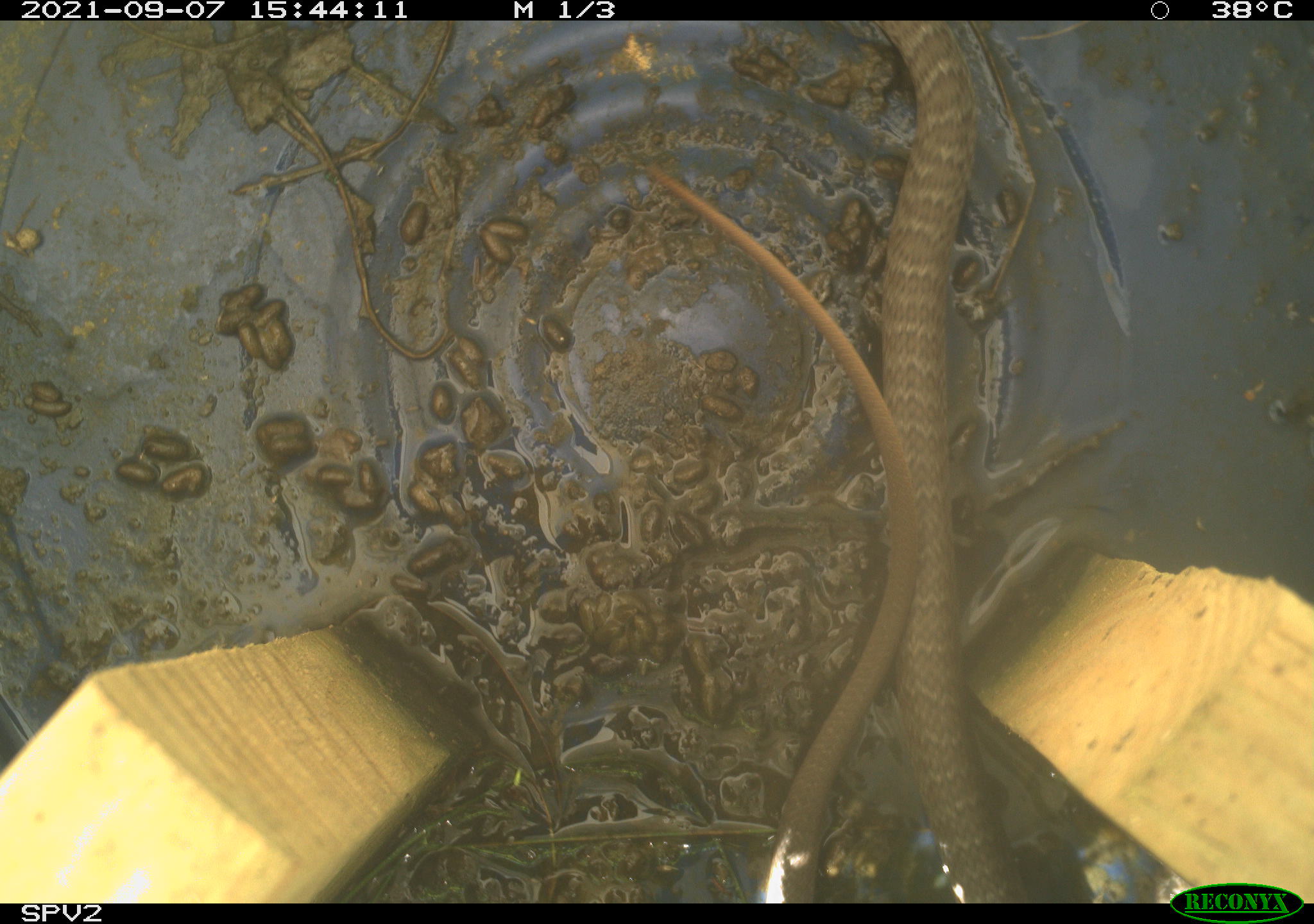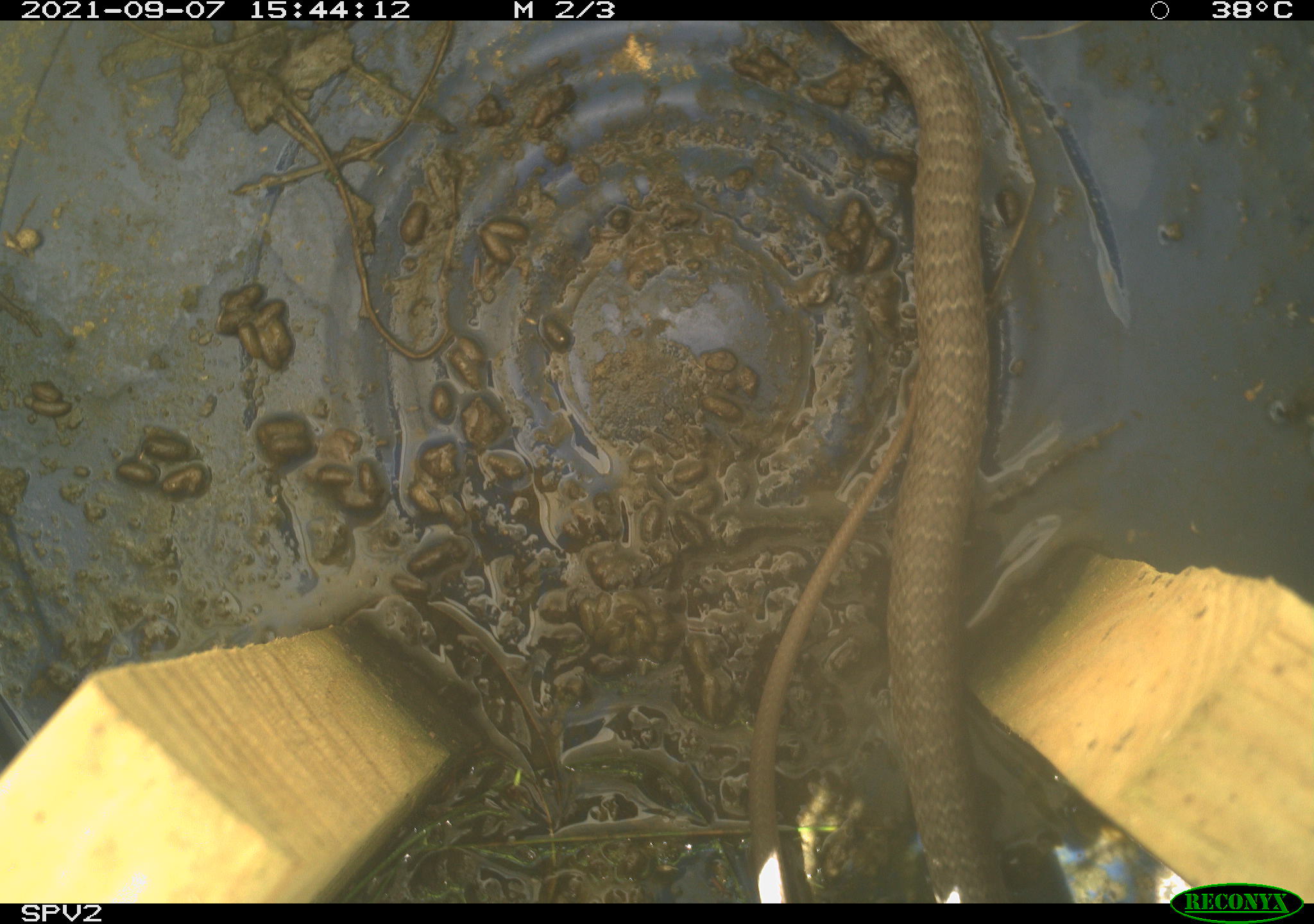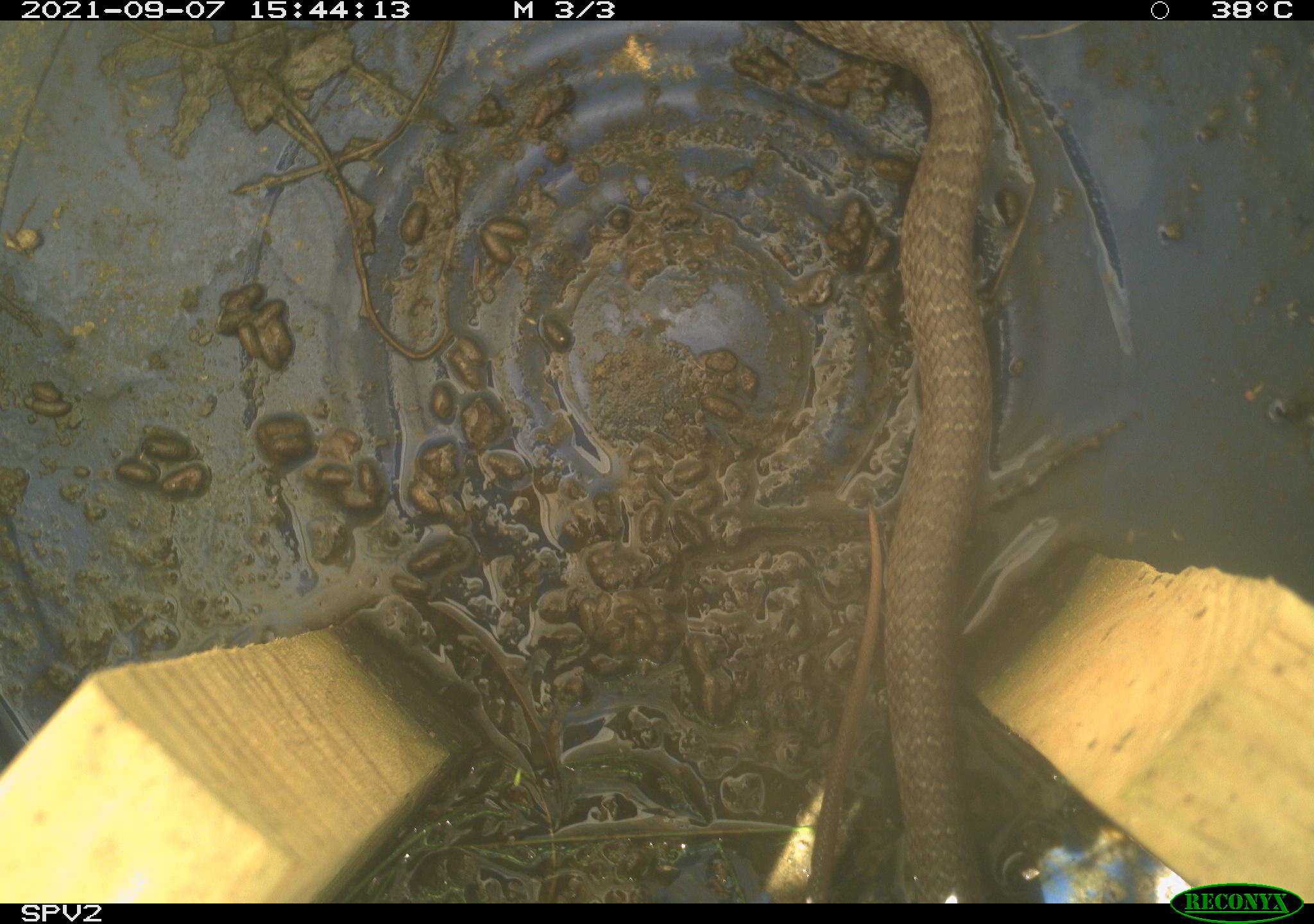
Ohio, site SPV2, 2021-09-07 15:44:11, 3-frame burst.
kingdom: Animalia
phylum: Chordata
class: Reptilia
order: Squamata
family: Colubridae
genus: Coluber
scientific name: Coluber constrictor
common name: eastern racer snake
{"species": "eastern racer snake (Coluber constrictor)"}